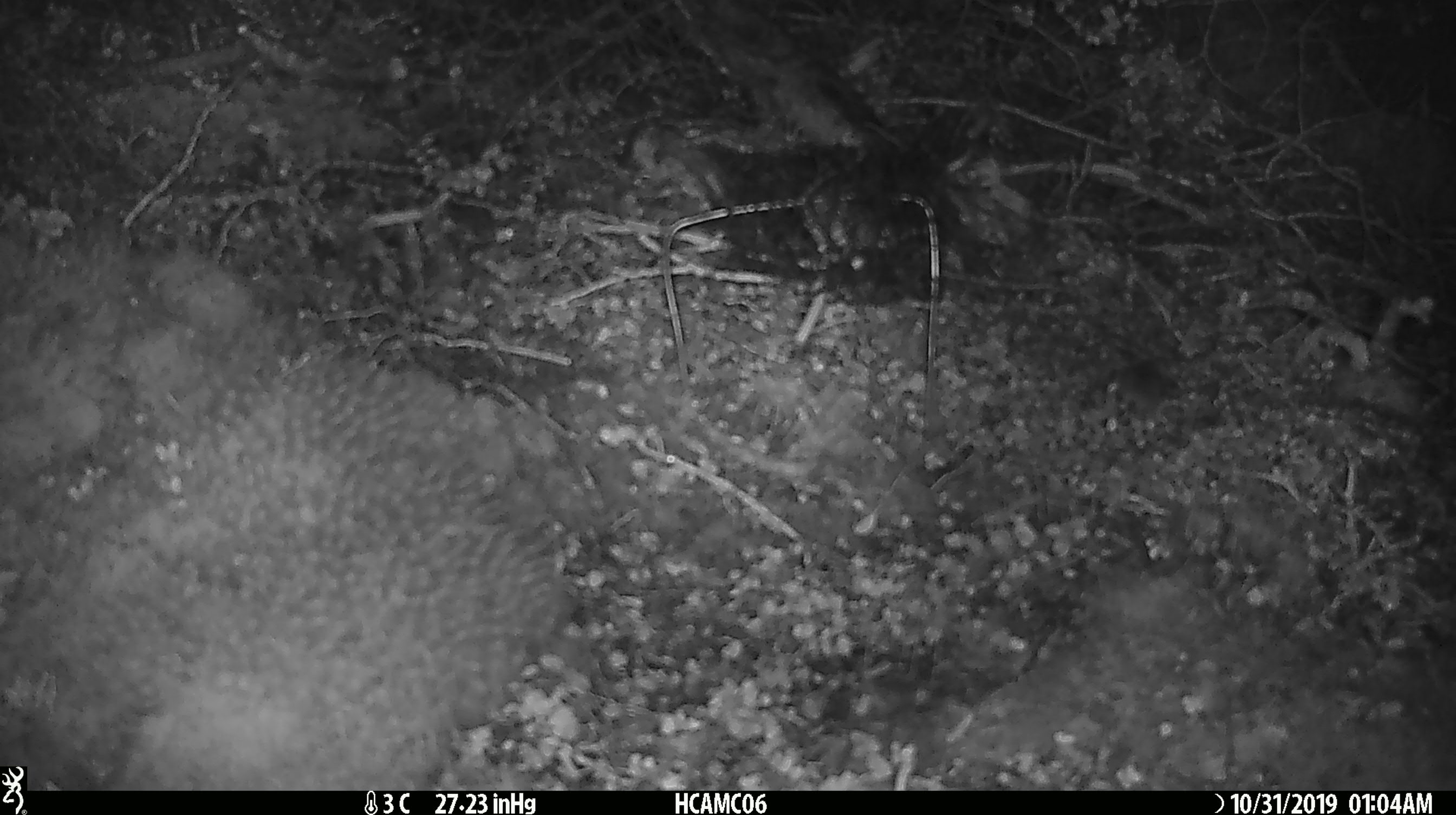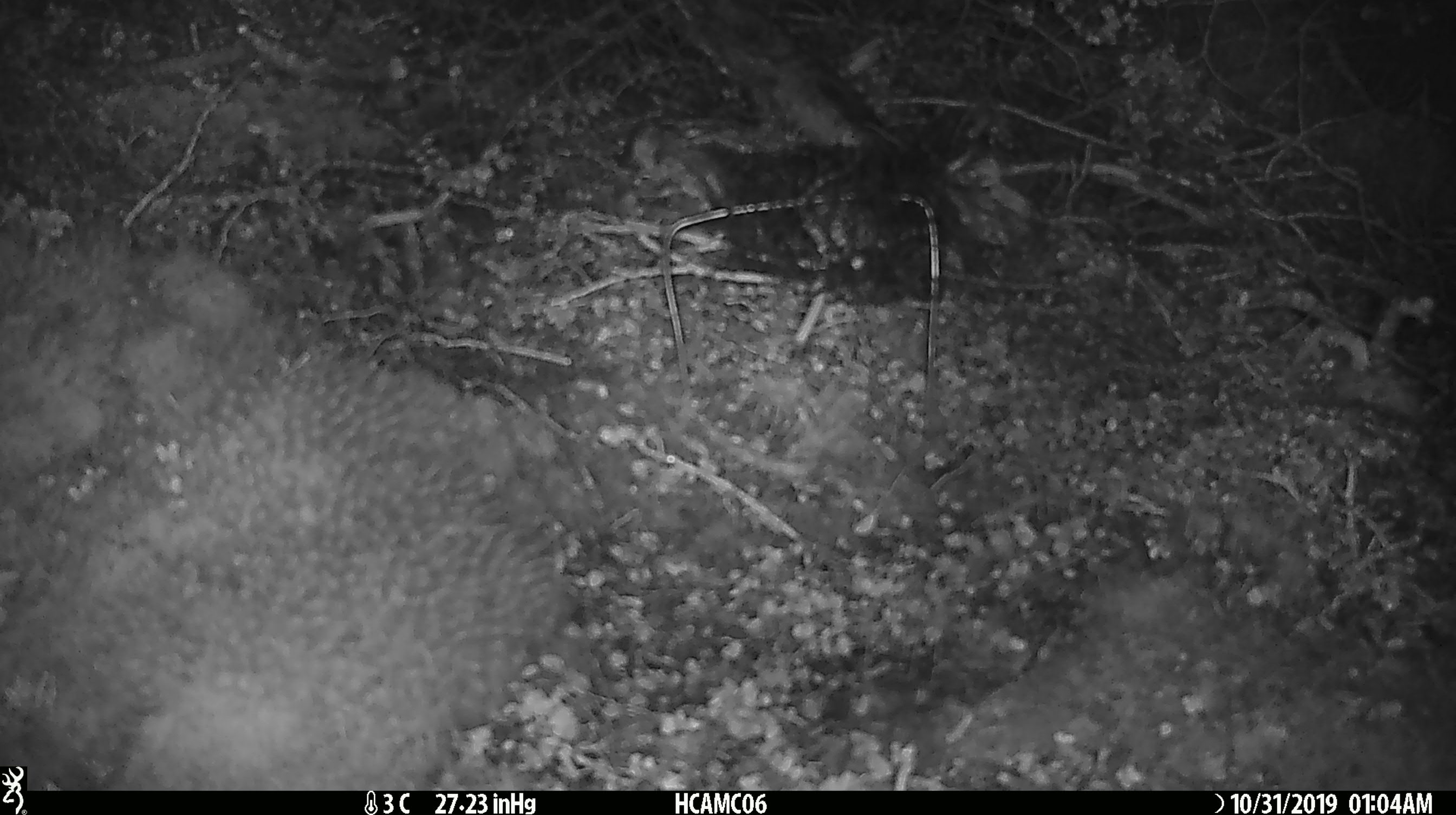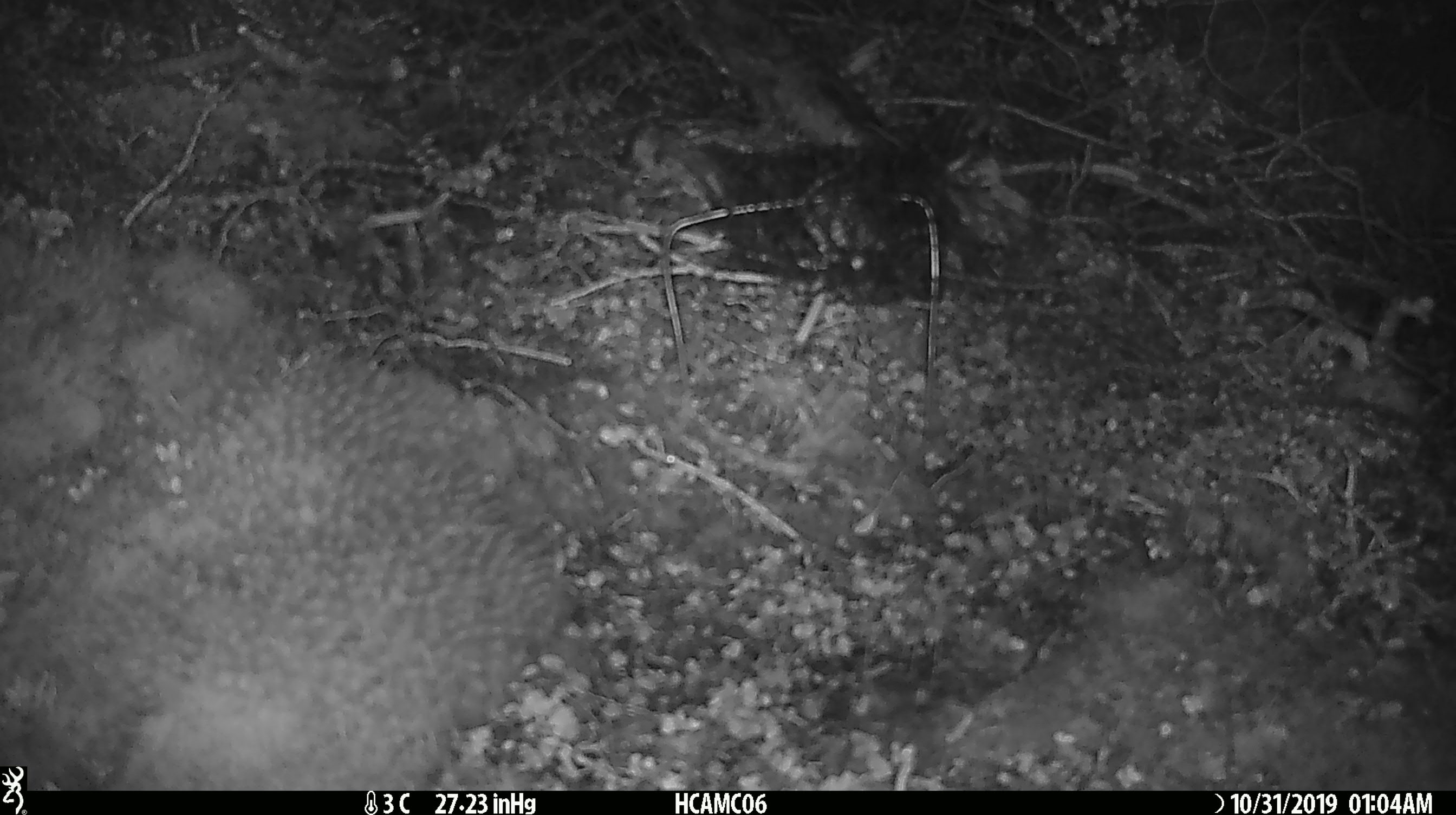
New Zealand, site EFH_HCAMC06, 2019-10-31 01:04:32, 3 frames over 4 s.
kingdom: Animalia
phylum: Chordata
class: Mammalia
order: Rodentia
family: Muridae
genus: Mus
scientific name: Mus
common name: mouse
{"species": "mouse (Mus)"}